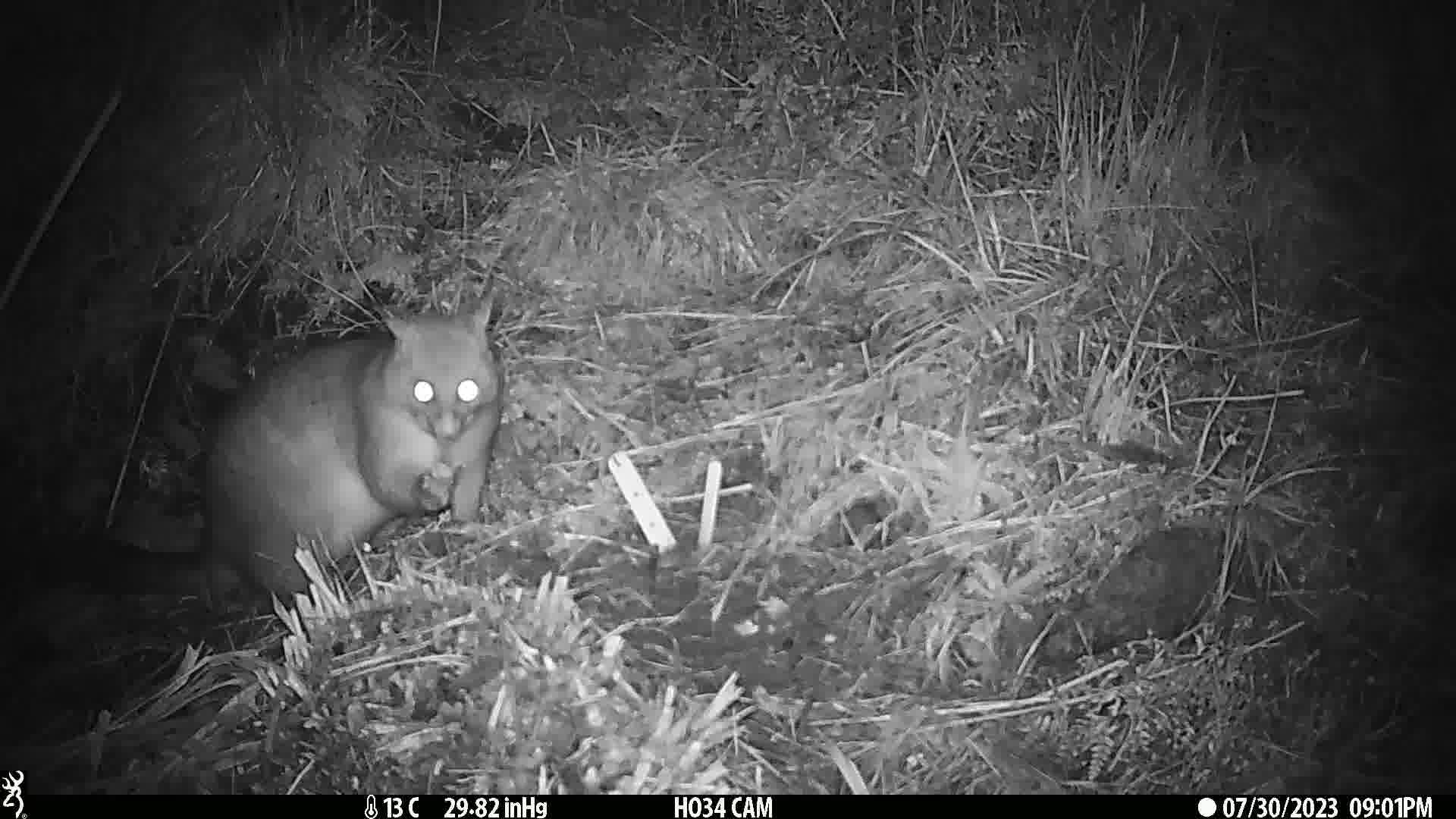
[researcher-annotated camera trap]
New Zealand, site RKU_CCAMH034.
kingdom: Animalia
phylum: Chordata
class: Mammalia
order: Diprotodontia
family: Phalangeridae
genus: Trichosurus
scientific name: Trichosurus vulpecula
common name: common brushtail possum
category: possum